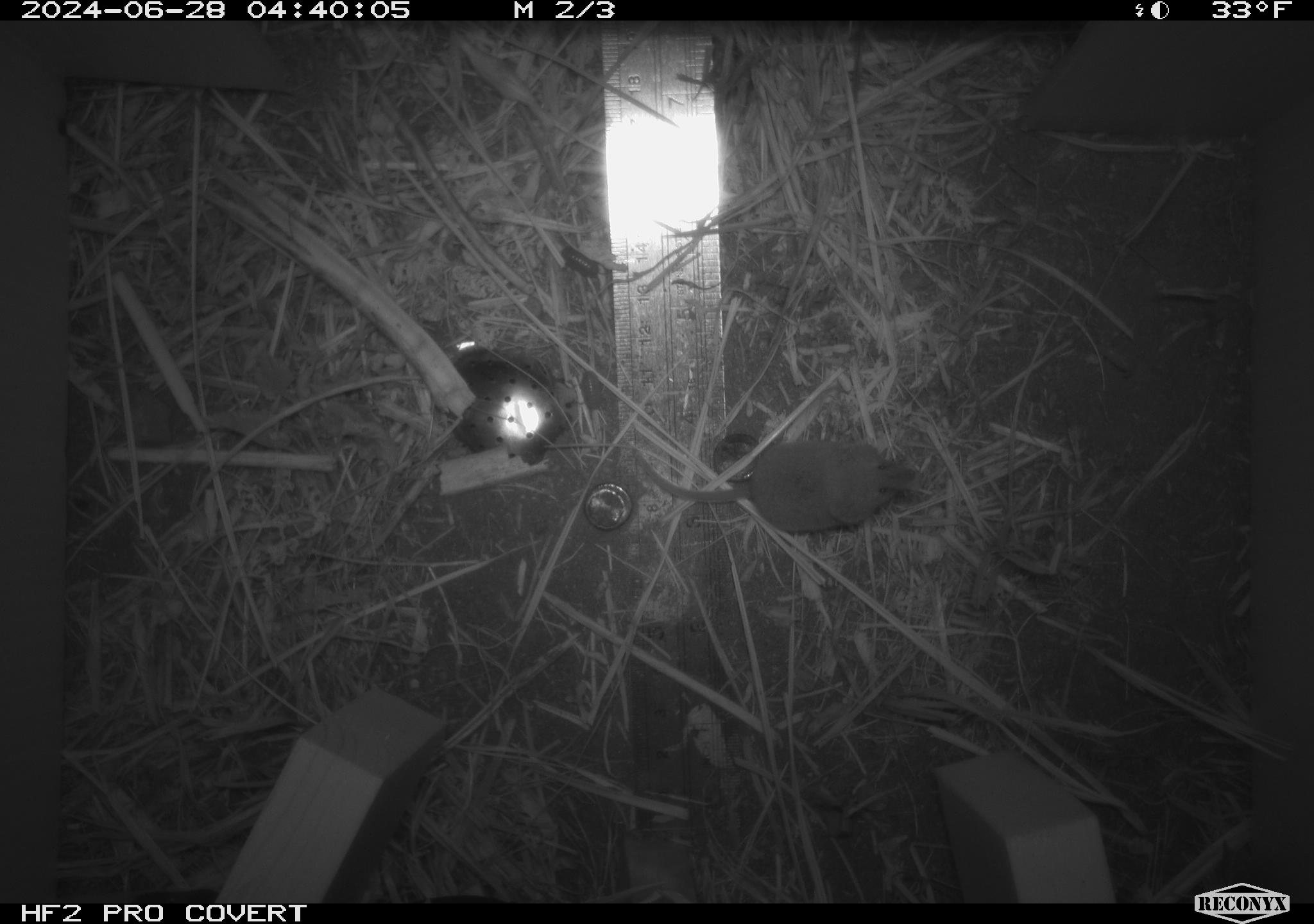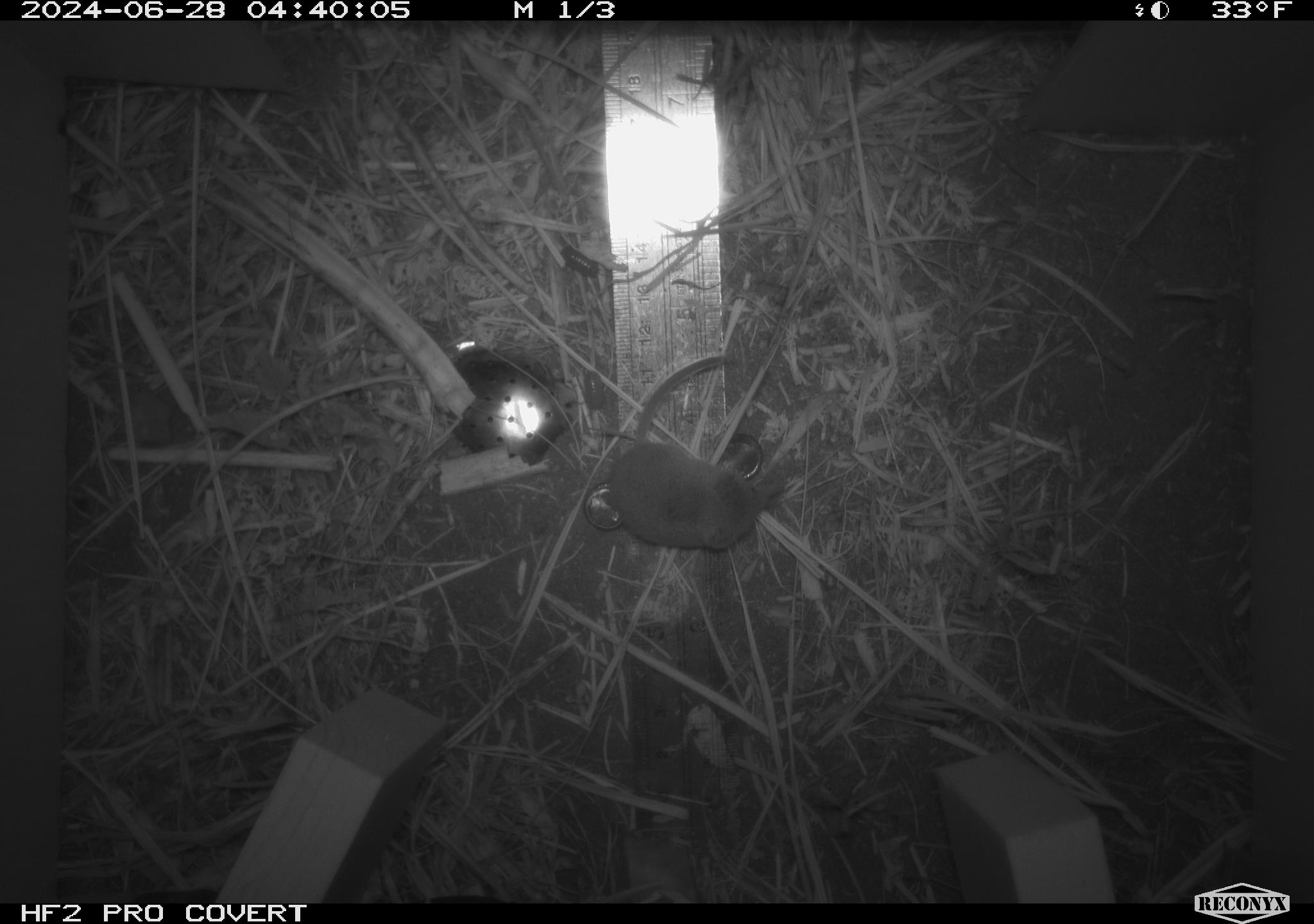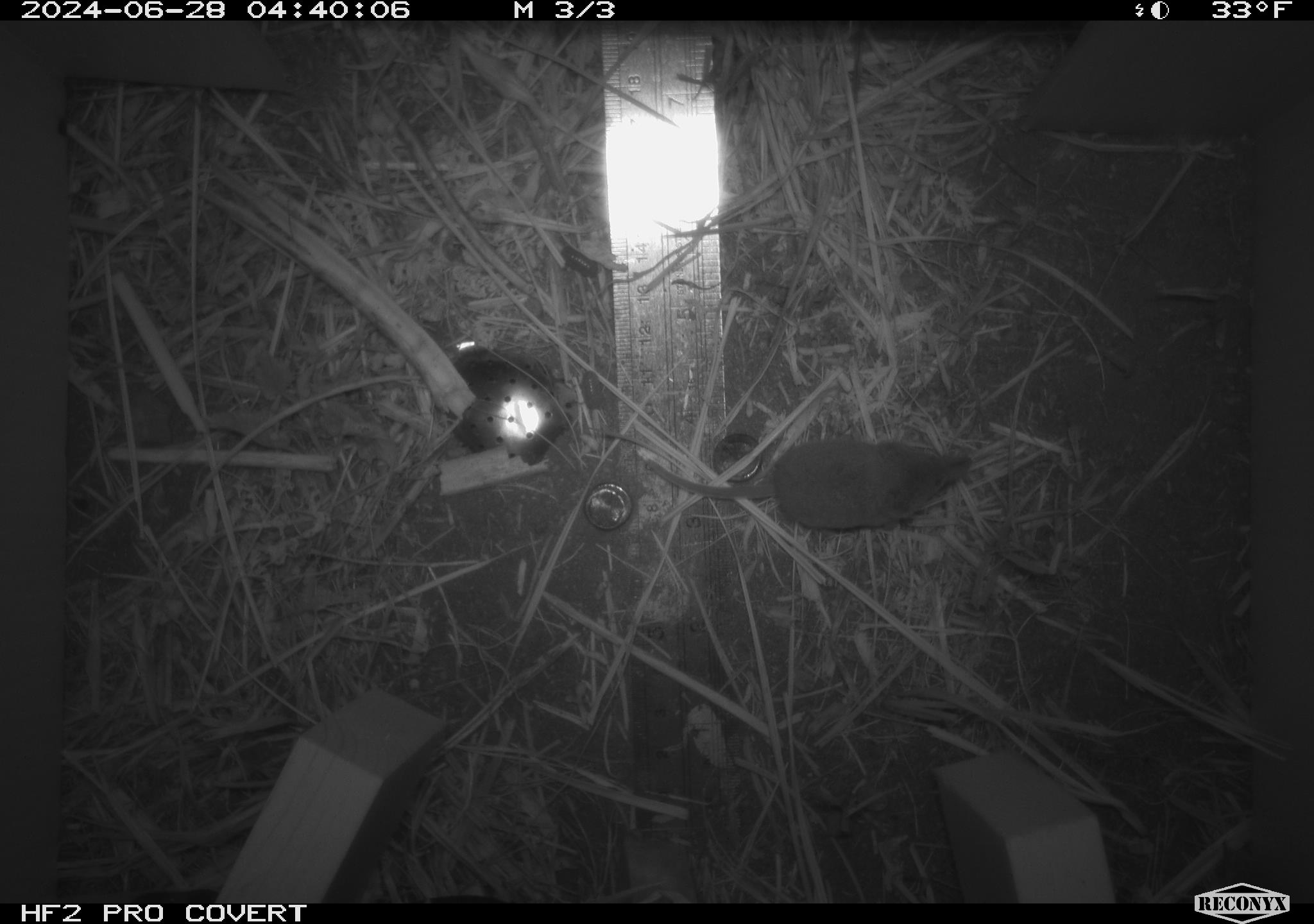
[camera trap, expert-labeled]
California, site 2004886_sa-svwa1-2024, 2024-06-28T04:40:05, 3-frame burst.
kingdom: Animalia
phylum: Chordata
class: Mammalia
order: Eulipotyphla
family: Soricidae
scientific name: Soricidae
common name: shrews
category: soricidae family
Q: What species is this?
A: Soricidae family (shrews) (Soricidae).